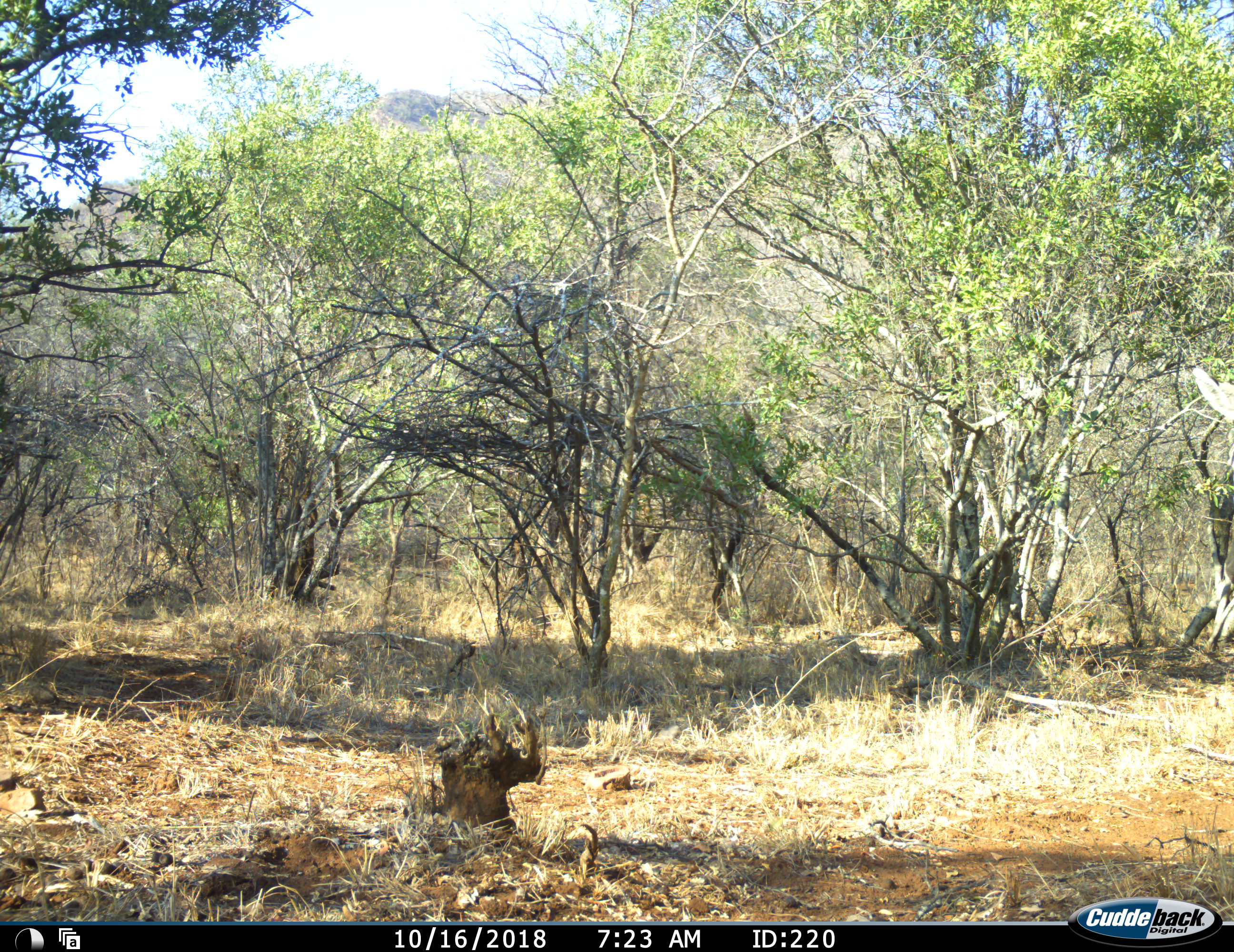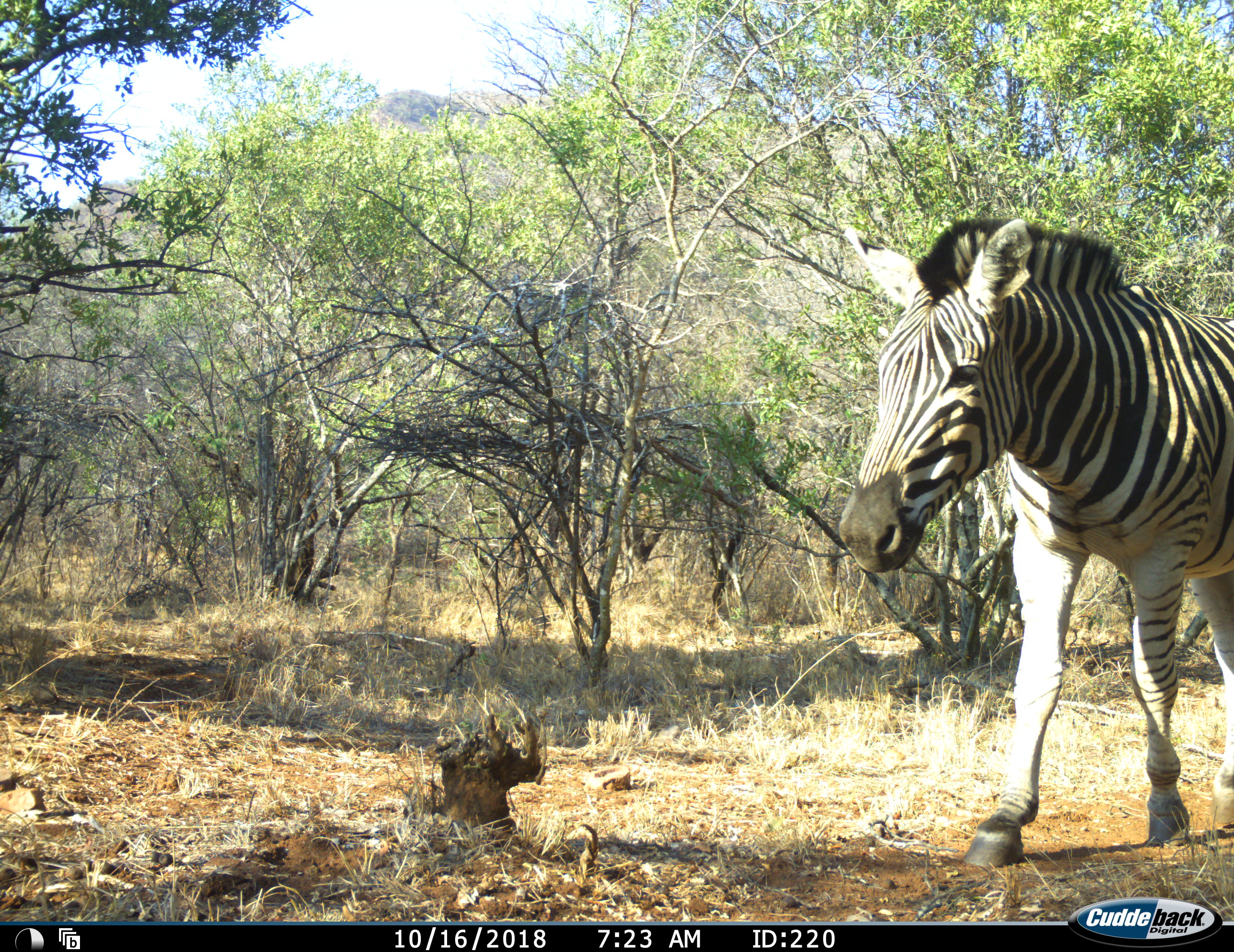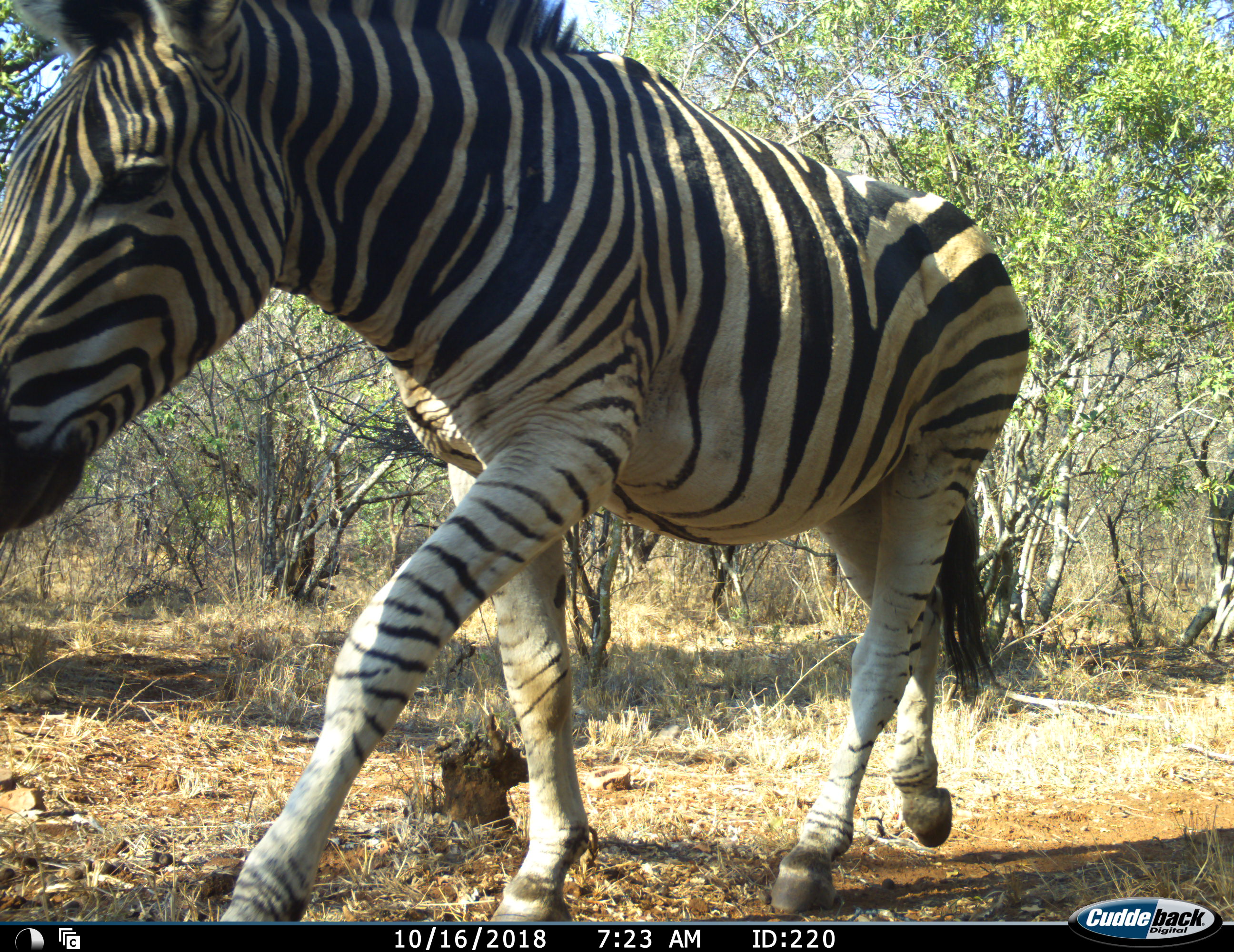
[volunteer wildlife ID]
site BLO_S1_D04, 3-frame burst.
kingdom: Animalia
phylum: Chordata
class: Mammalia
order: Perissodactyla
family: Equidae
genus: Equus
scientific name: Equus quagga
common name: plains zebra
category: zebraplains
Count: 1.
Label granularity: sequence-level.